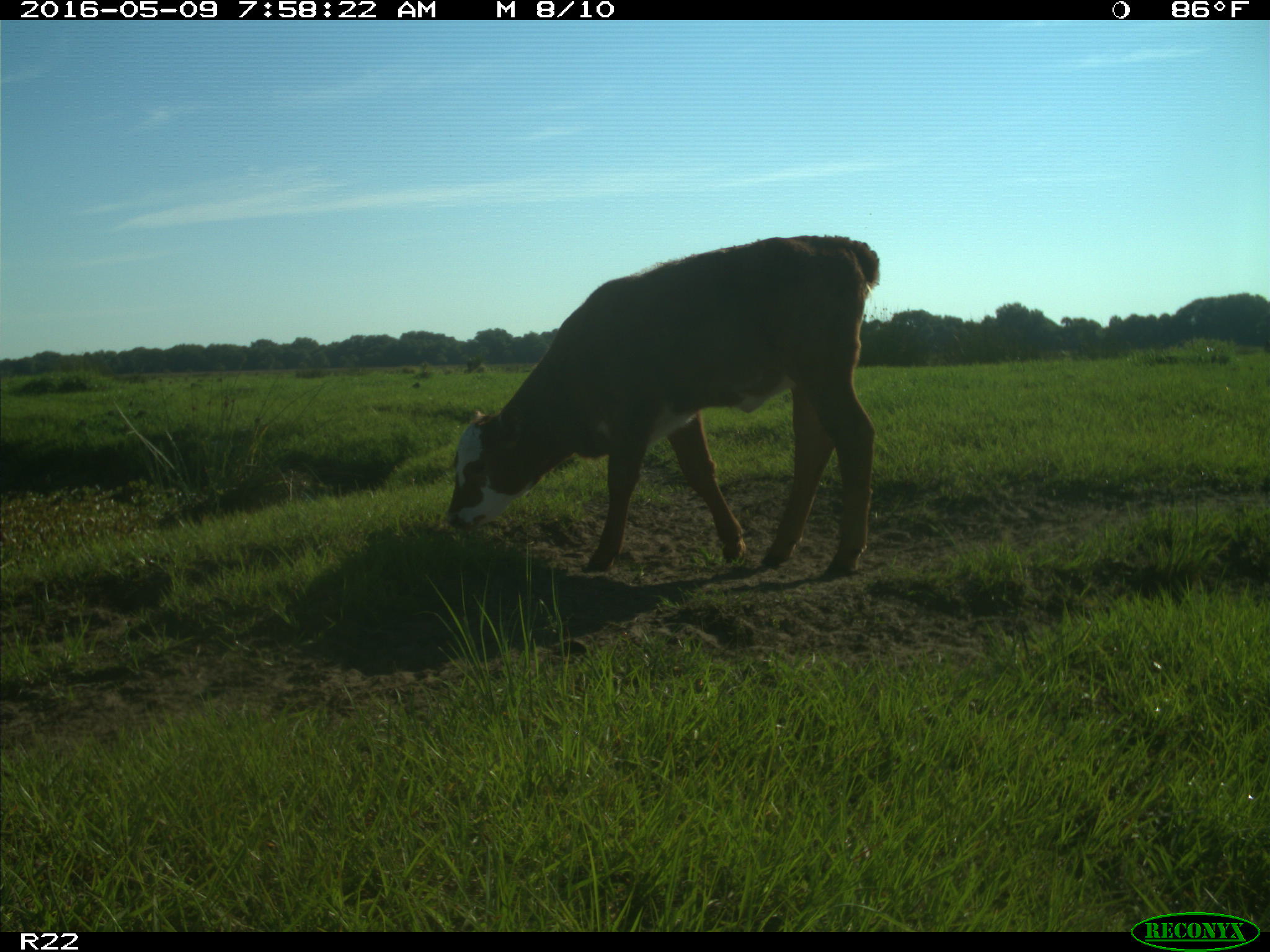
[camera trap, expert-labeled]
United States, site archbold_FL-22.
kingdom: Animalia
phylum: Chordata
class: Mammalia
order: Artiodactyla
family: Bovidae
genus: Bos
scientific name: Bos taurus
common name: domestic cow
Bos taurus (domestic cow).